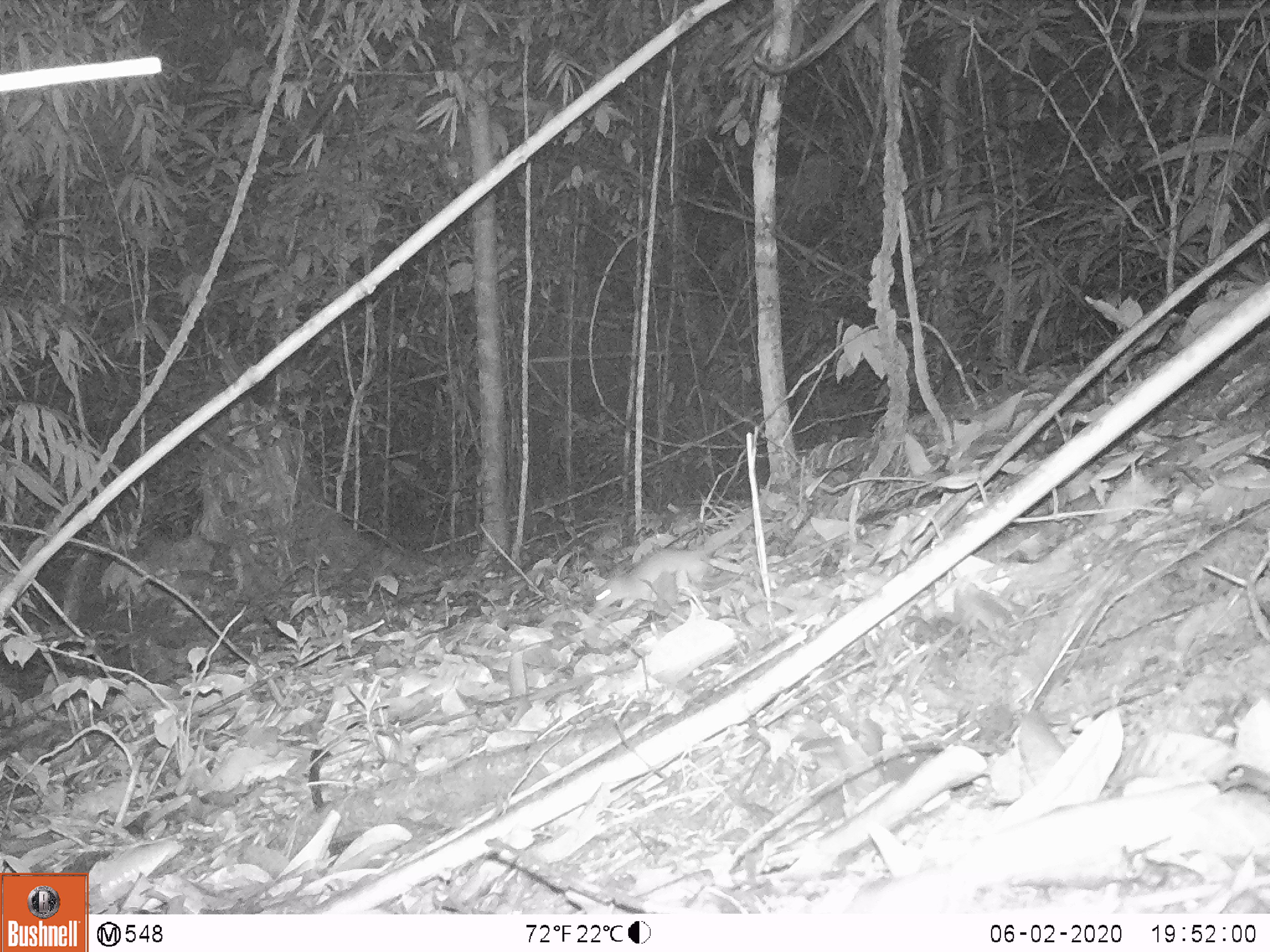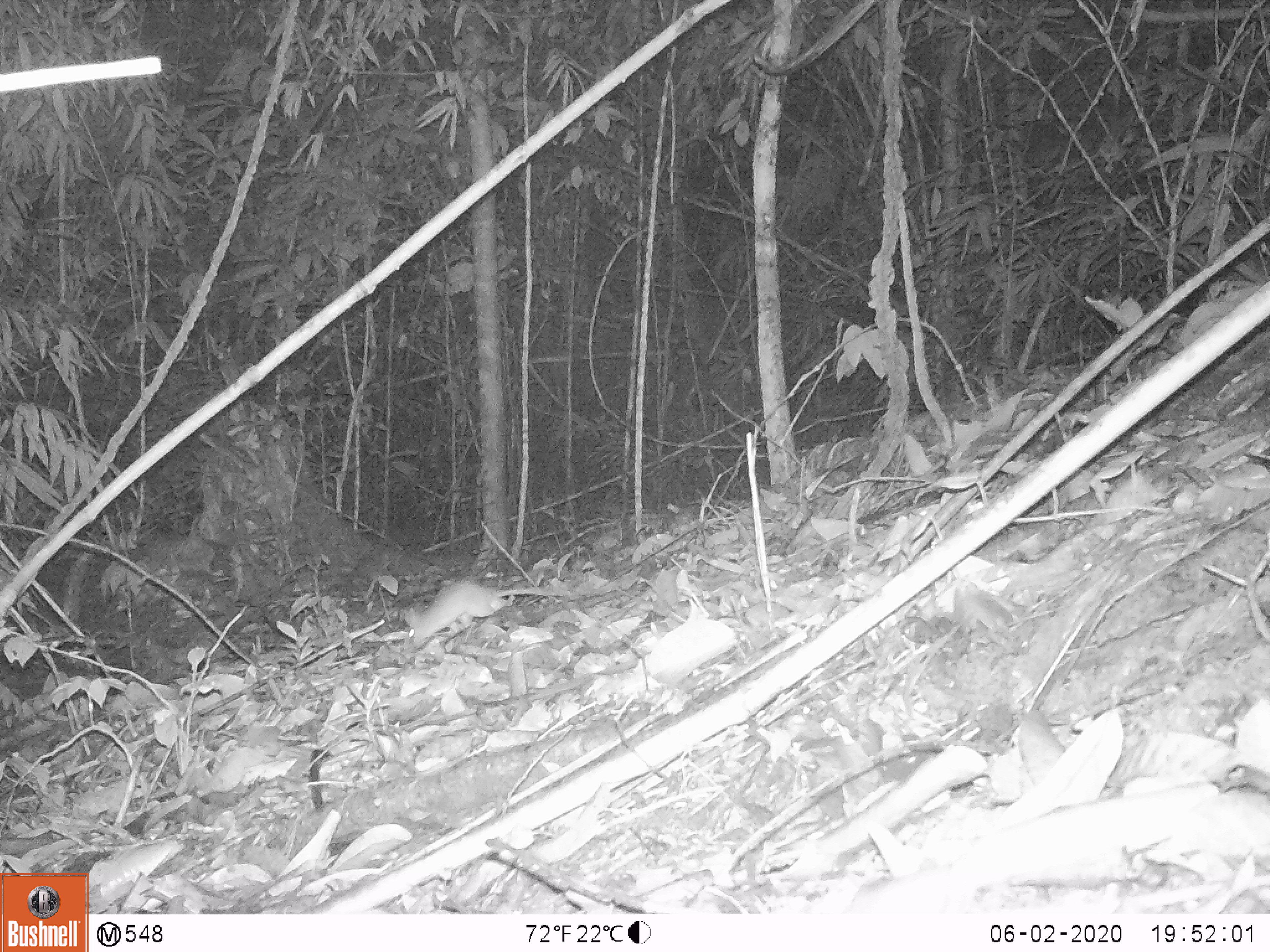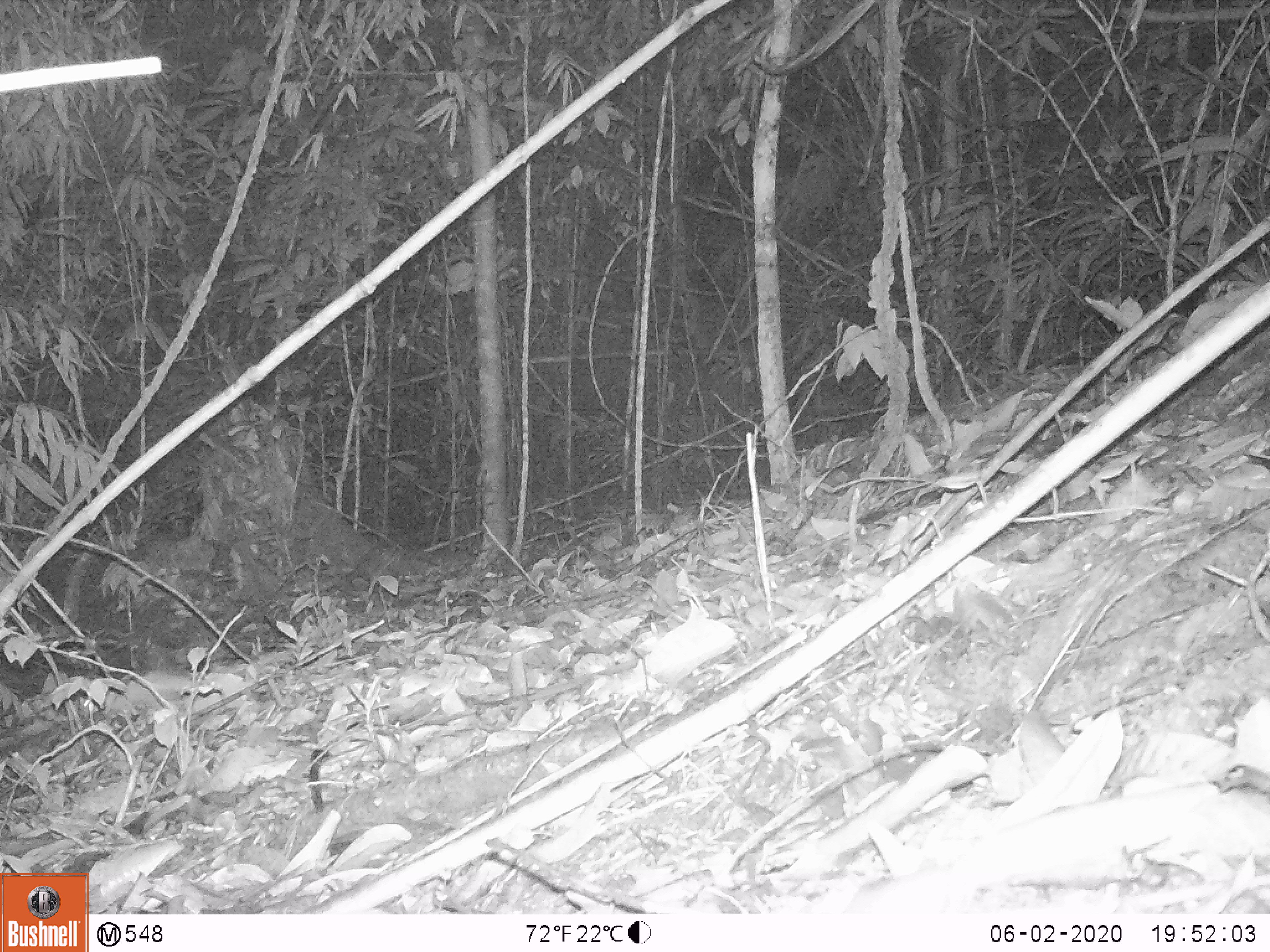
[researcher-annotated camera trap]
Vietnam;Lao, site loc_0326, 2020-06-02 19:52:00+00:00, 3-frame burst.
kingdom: Animalia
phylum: Chordata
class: Mammalia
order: Rodentia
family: Muridae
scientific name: Muridae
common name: old-world mice and rats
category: unidentified murid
Unidentified murid (old-world mice and rats) (Muridae). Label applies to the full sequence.